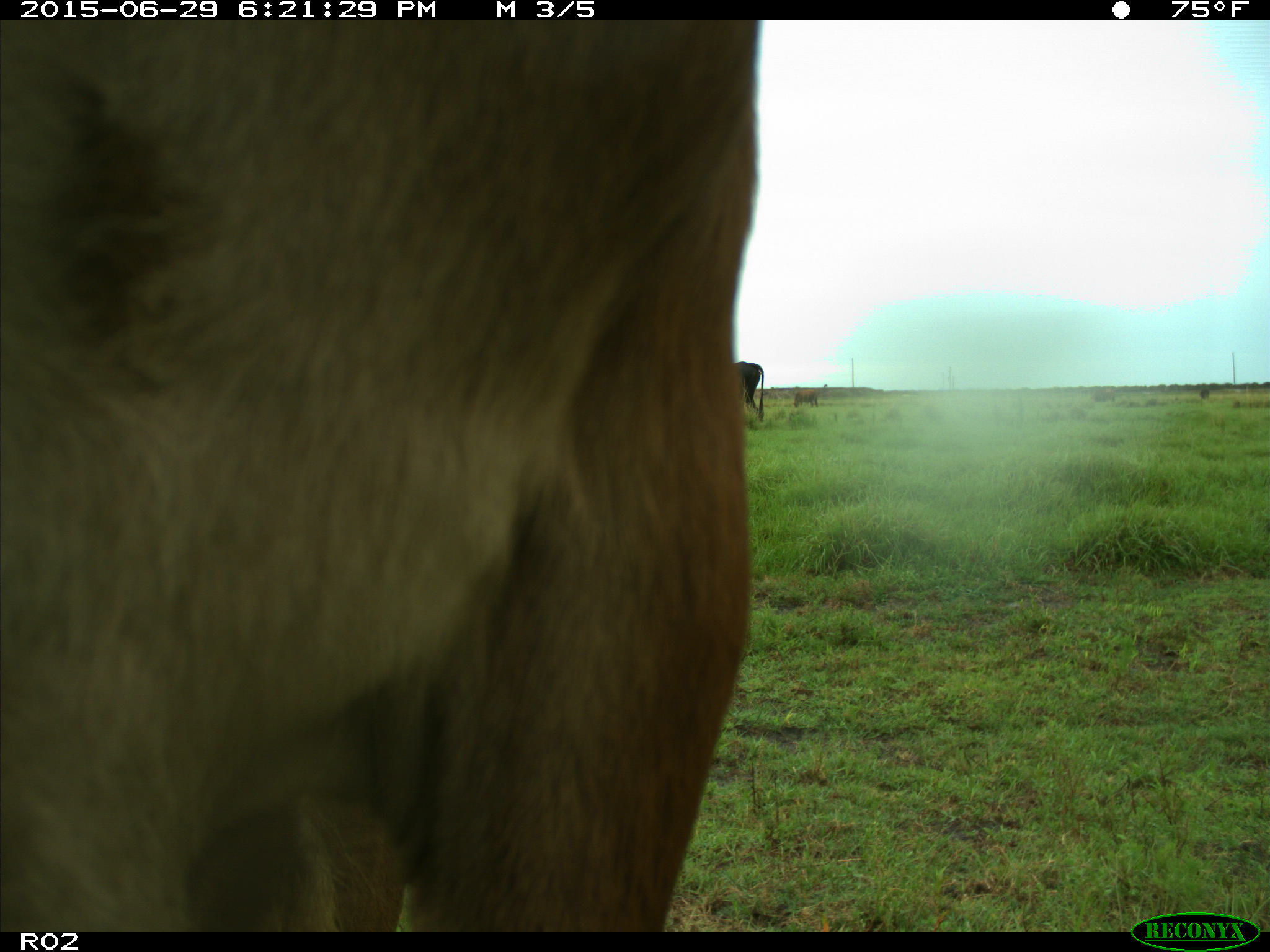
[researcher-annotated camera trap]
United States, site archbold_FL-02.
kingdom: Animalia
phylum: Chordata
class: Mammalia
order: Artiodactyla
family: Bovidae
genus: Bos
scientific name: Bos taurus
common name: domestic cow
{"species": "Bos taurus (domestic cow)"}